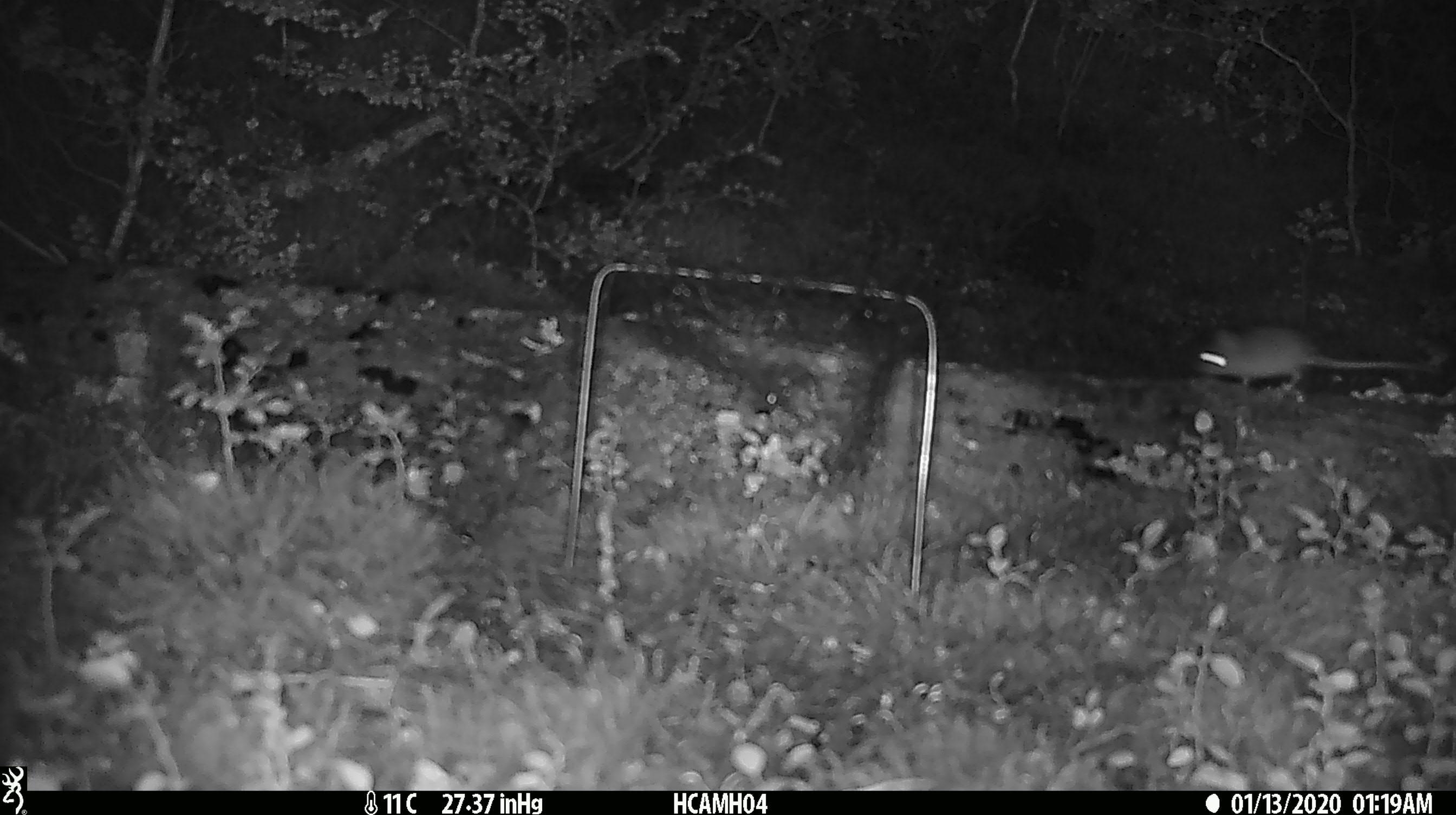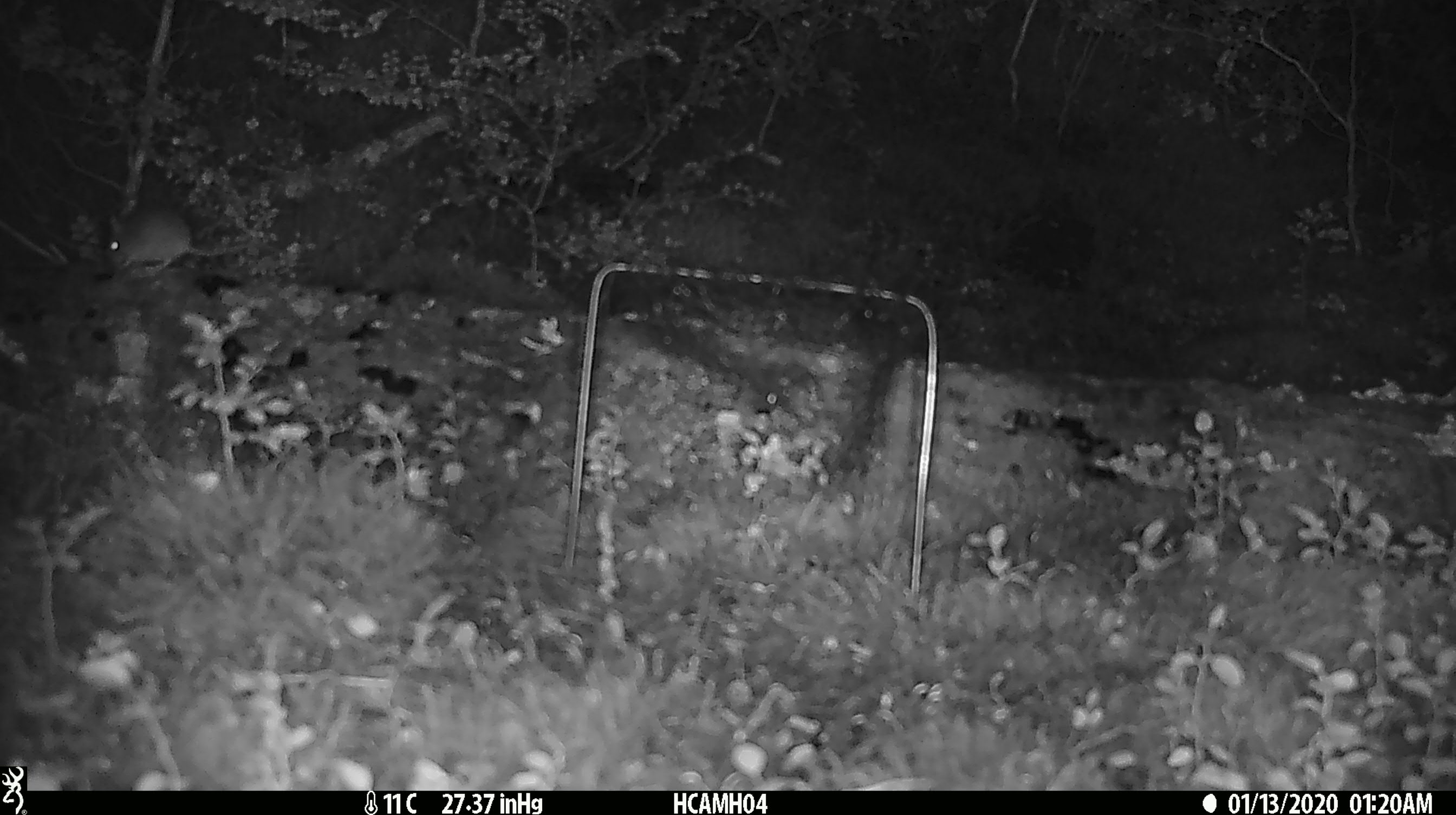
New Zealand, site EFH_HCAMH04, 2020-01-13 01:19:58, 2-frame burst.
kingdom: Animalia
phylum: Chordata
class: Mammalia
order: Rodentia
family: Muridae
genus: Mus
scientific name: Mus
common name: mouse